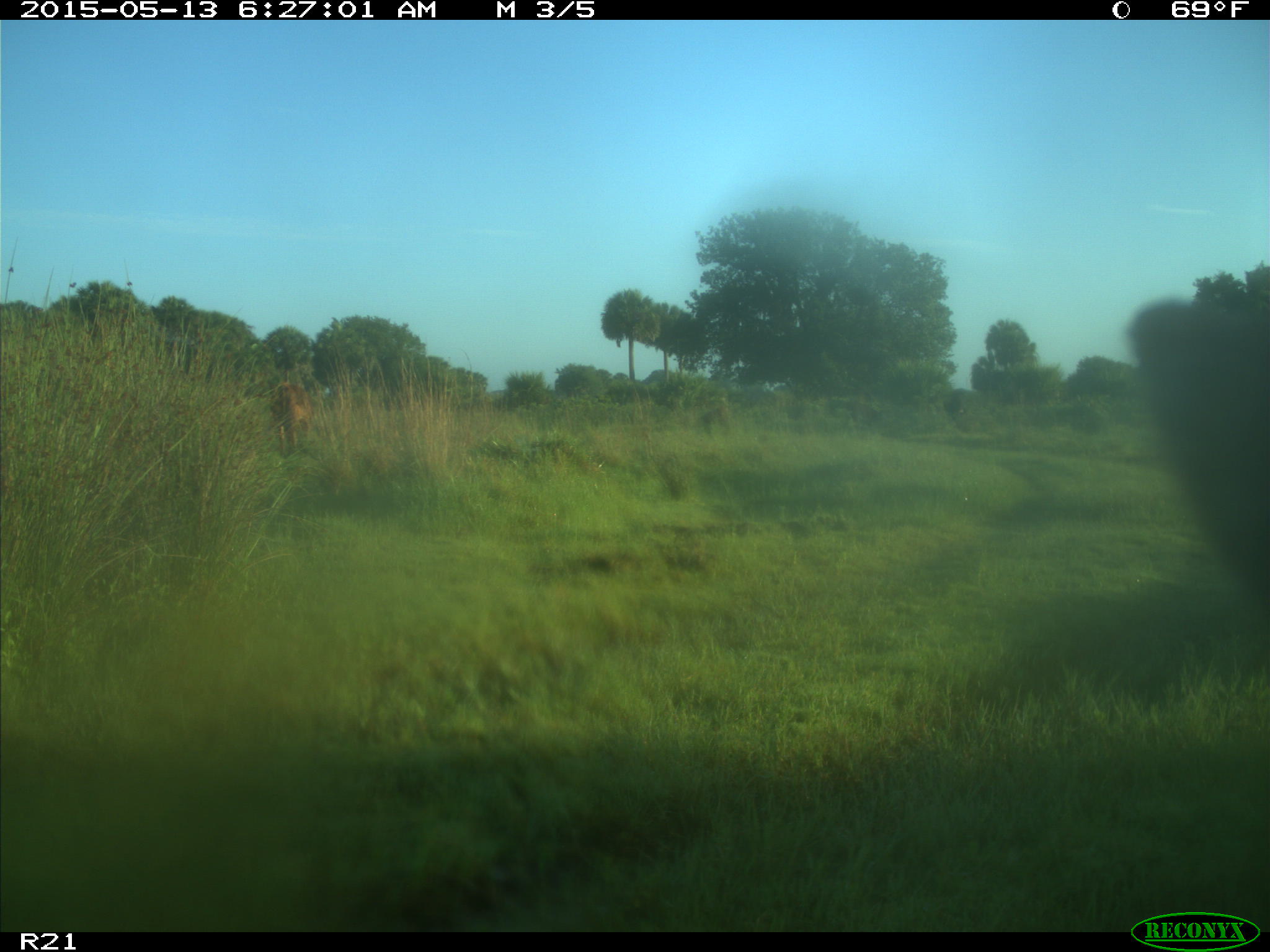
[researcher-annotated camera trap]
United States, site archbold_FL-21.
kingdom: Animalia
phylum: Chordata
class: Mammalia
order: Artiodactyla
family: Bovidae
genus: Bos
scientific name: Bos taurus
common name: domestic cow